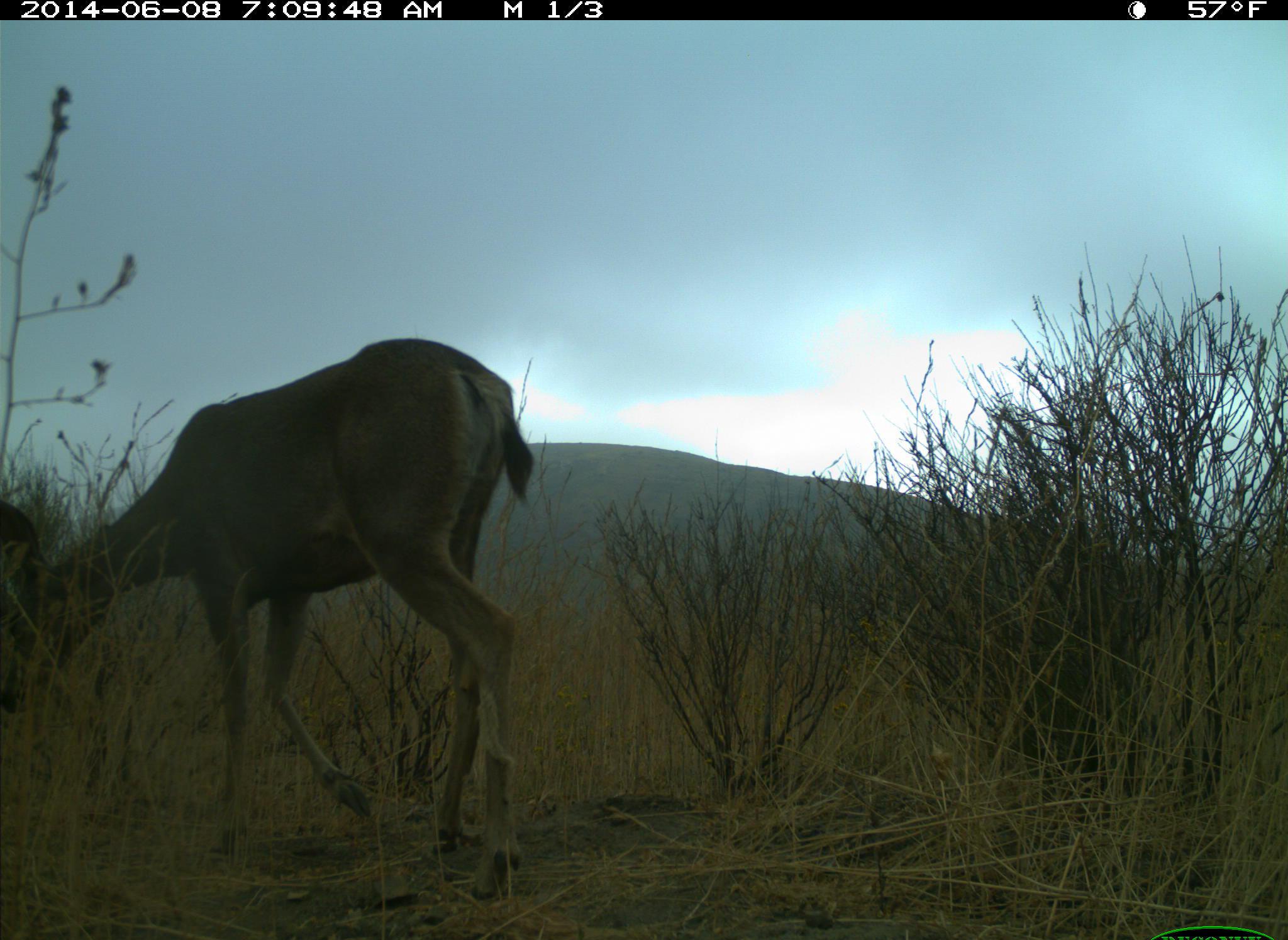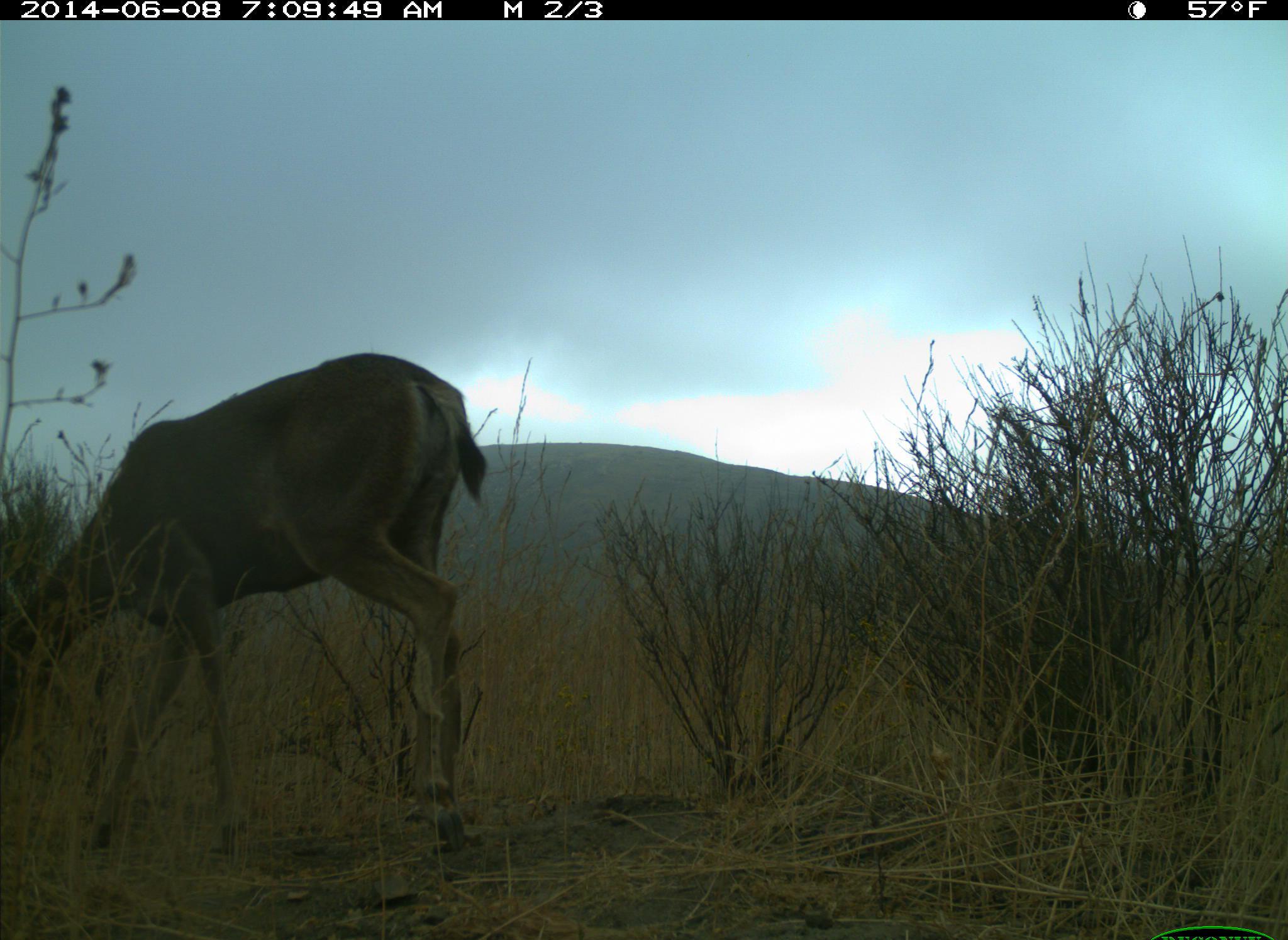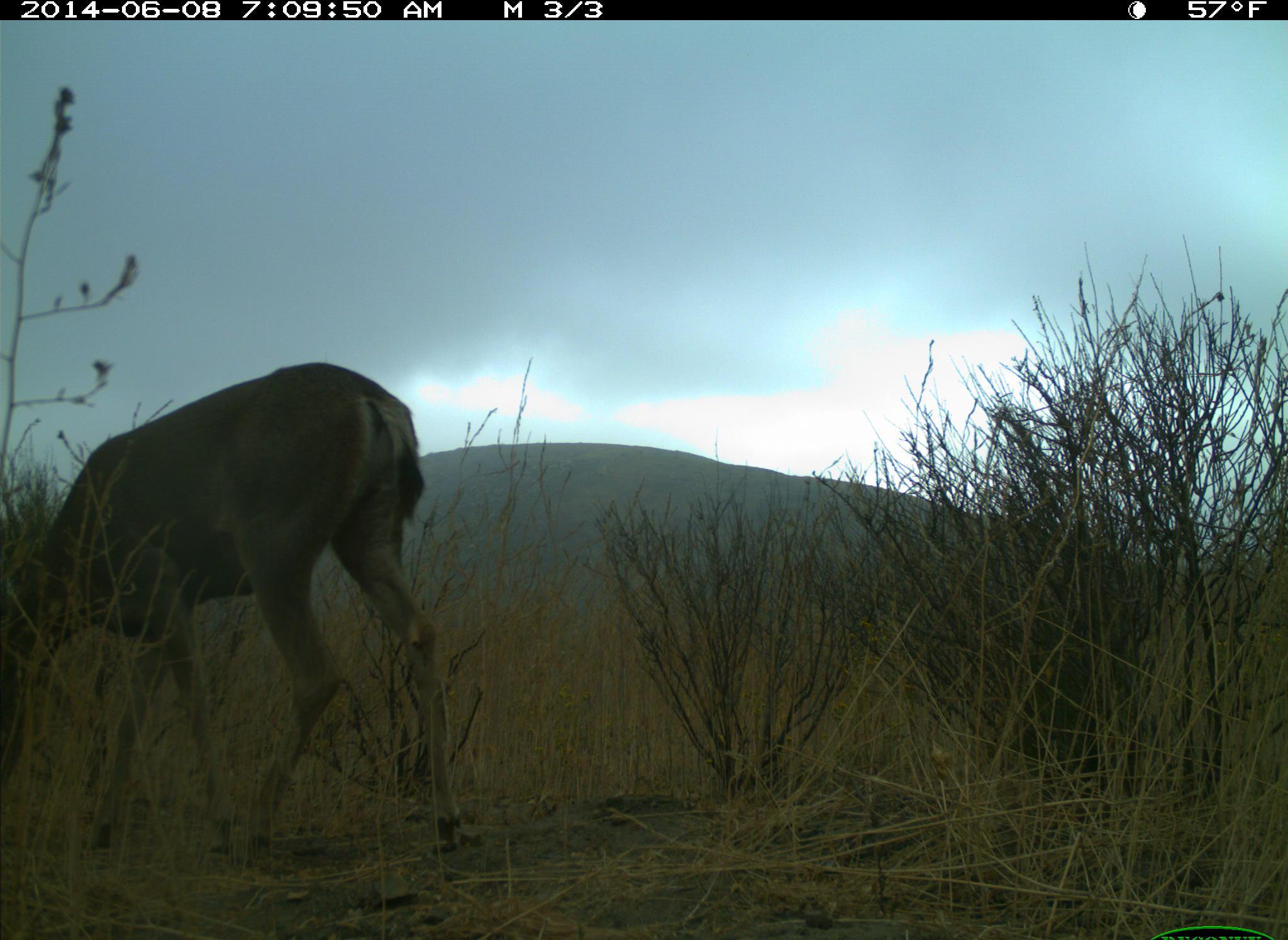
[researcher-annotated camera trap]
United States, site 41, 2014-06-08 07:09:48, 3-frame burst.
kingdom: Animalia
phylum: Chordata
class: Mammalia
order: Artiodactyla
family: Cervidae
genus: Odocoileus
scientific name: Odocoileus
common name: deer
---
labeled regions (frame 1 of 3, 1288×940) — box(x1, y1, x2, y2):
deer: box(0, 337, 536, 906)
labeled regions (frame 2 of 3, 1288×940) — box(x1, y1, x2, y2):
deer: box(0, 349, 489, 863)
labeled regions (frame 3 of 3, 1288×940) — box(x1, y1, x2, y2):
deer: box(0, 357, 462, 867)